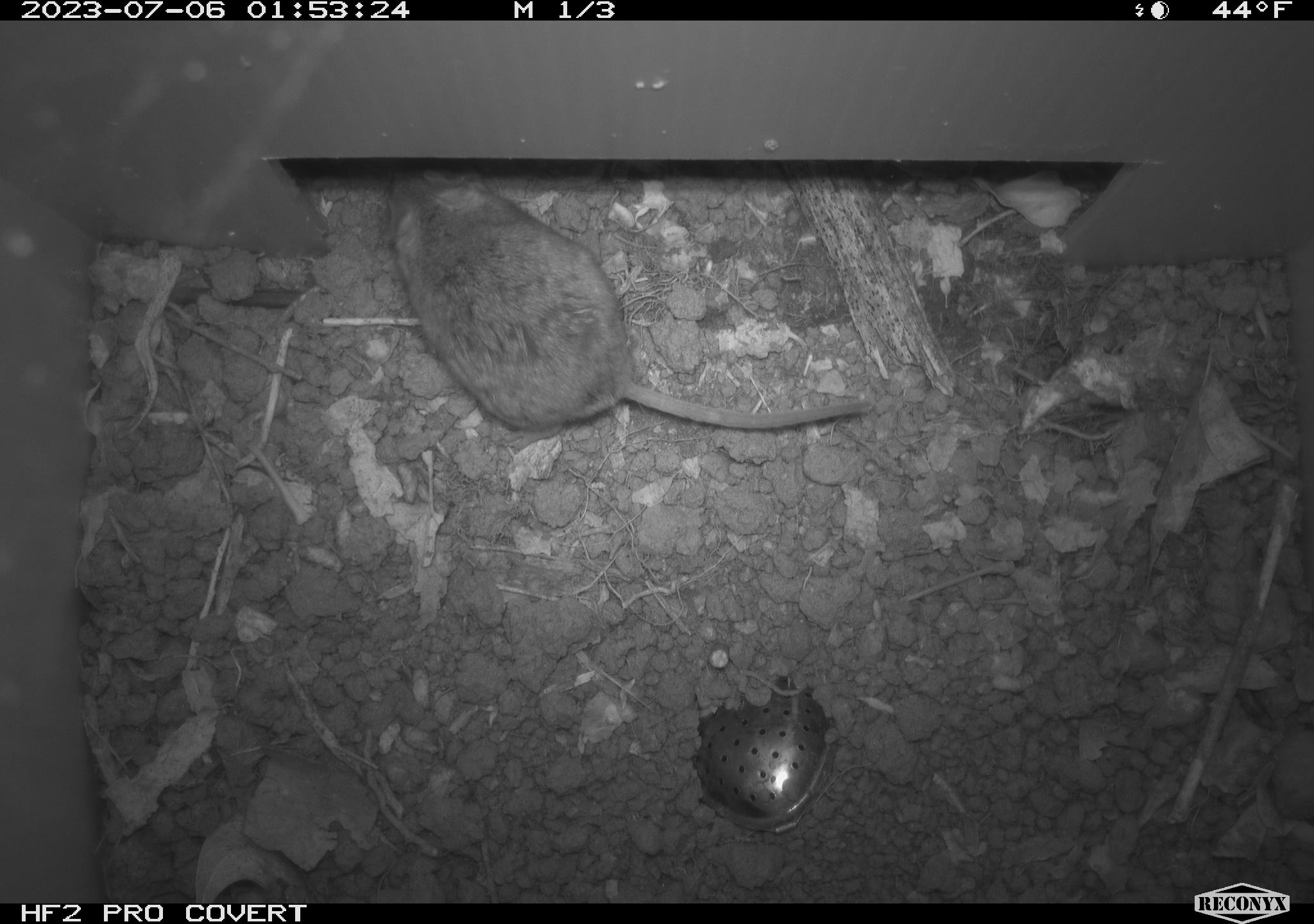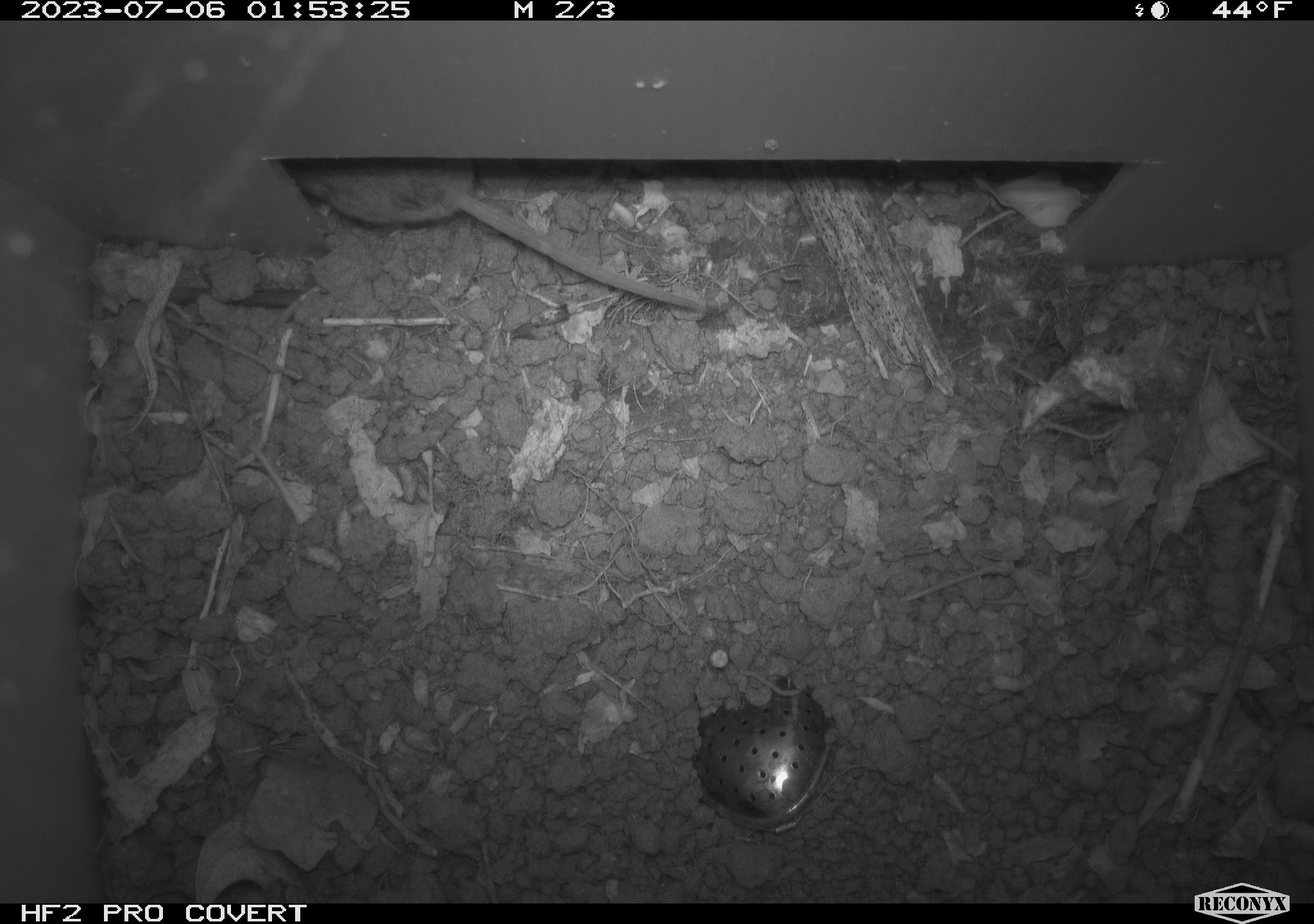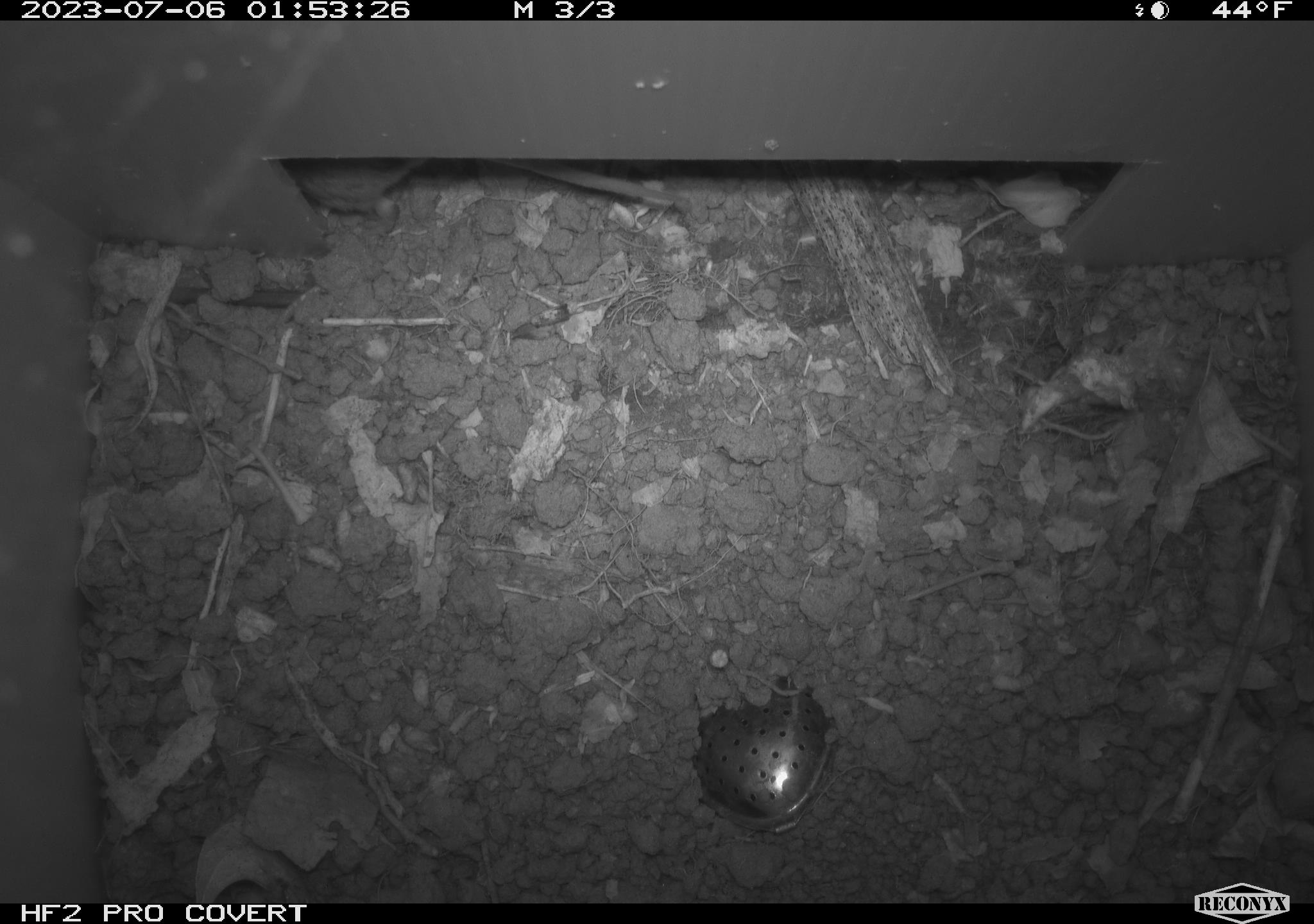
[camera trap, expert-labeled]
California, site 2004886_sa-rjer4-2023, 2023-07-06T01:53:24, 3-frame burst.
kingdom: Animalia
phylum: Chordata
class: Mammalia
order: Rodentia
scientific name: Rodentia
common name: mouse species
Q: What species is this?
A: Mouse species (Rodentia).